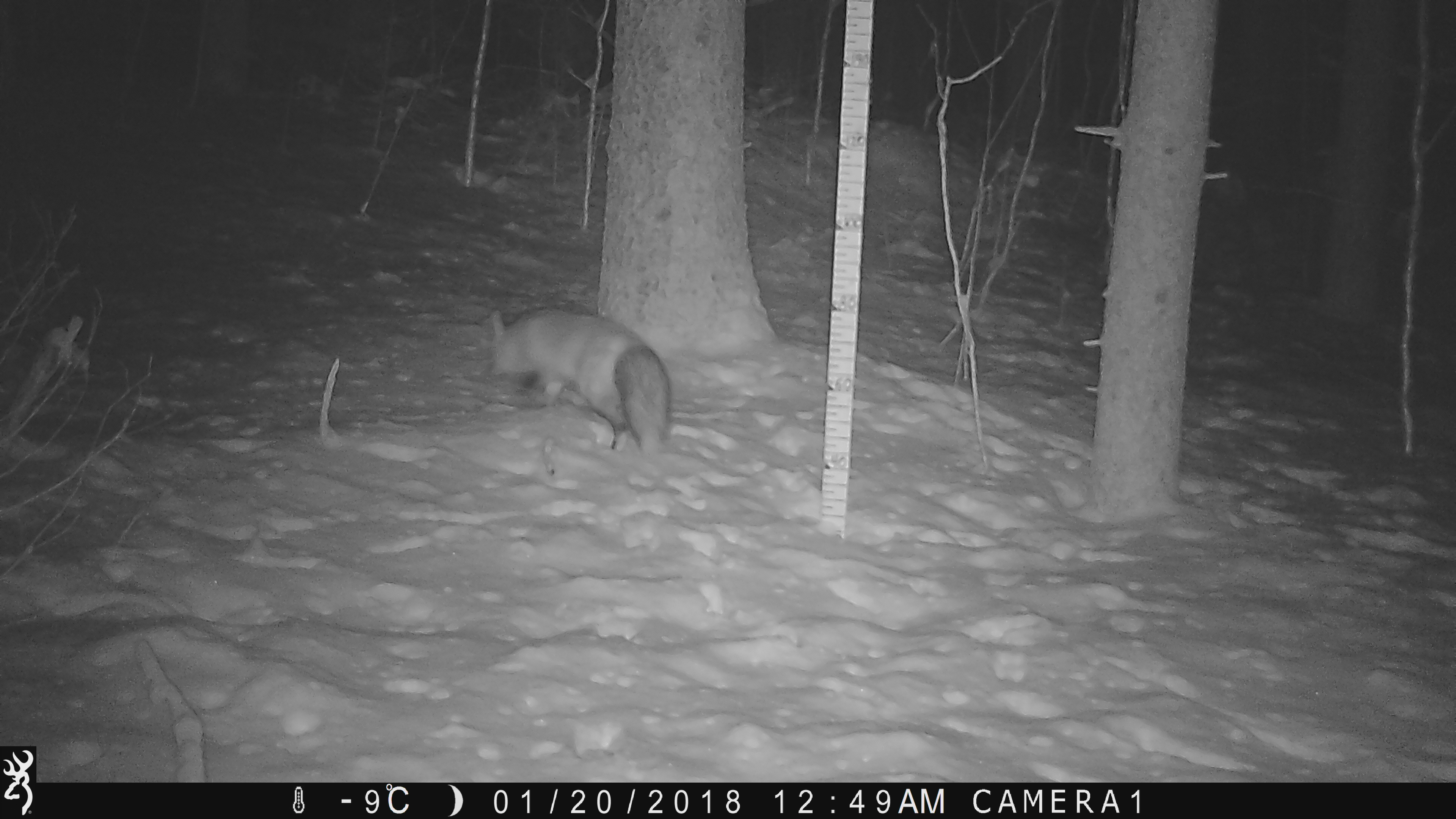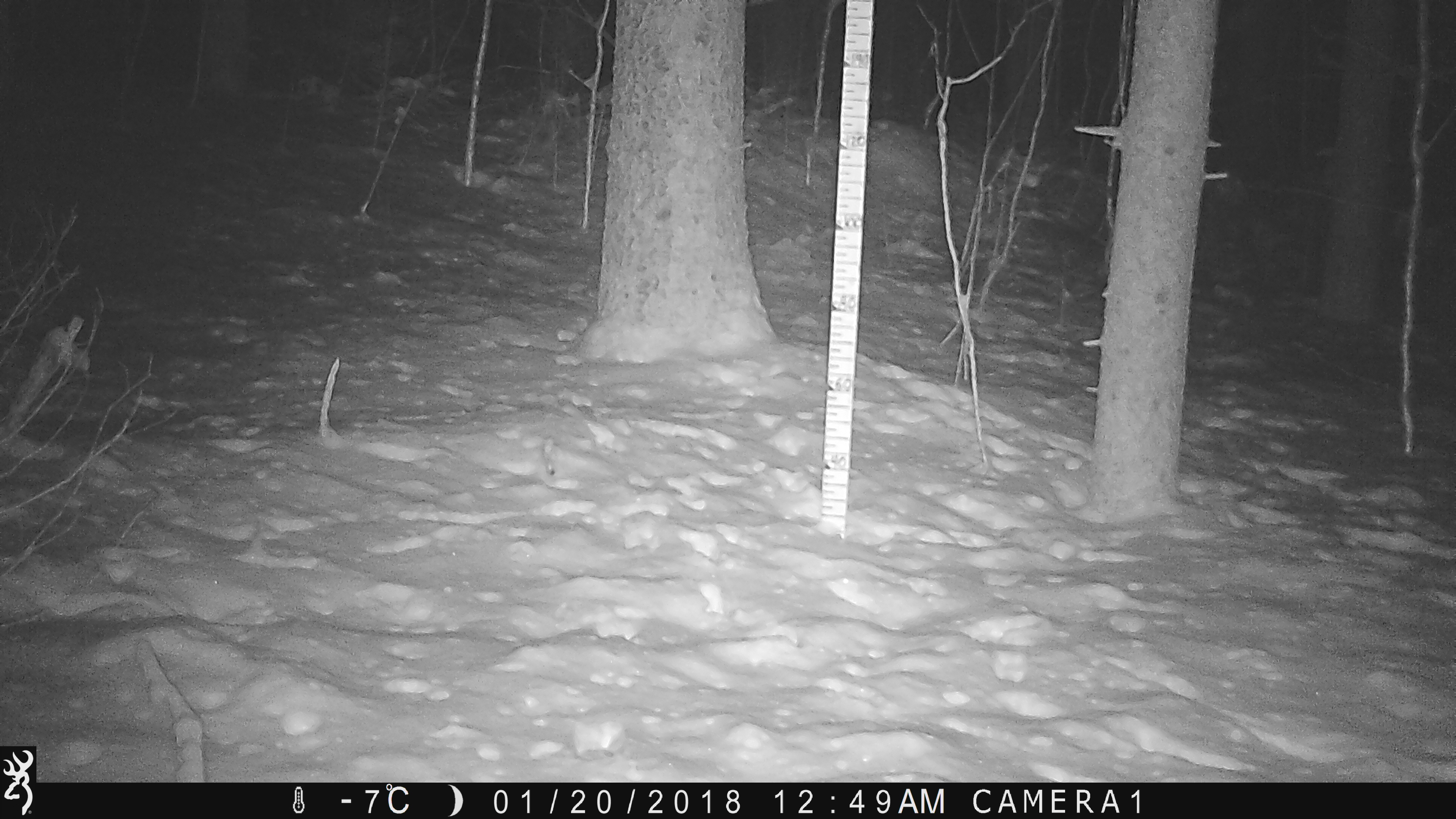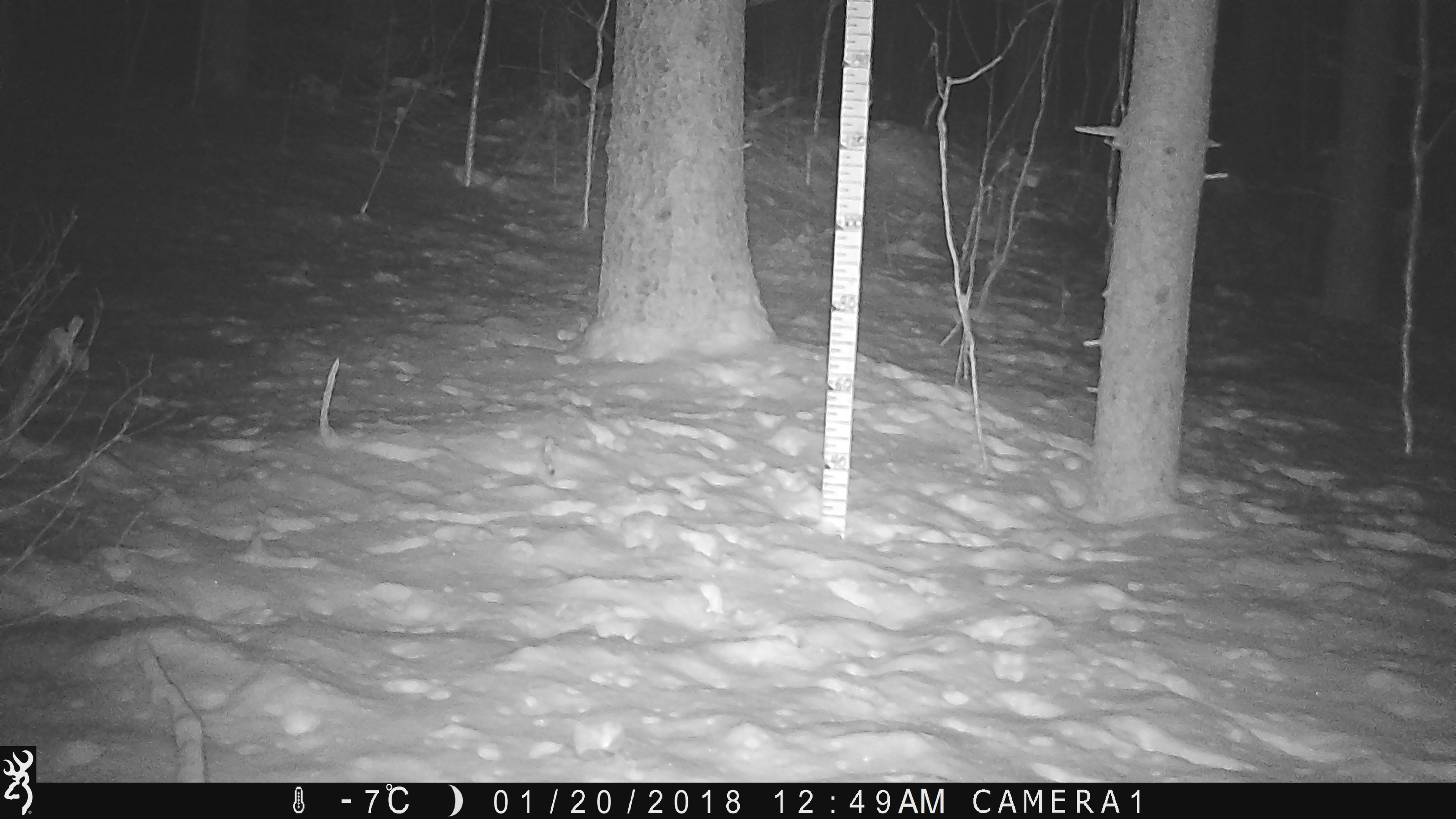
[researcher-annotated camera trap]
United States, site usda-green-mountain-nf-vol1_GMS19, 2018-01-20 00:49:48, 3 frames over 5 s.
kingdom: Animalia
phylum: Chordata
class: Mammalia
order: Carnivora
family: Canidae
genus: Vulpes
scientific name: Vulpes vulpes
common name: red fox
Red fox (Vulpes vulpes).